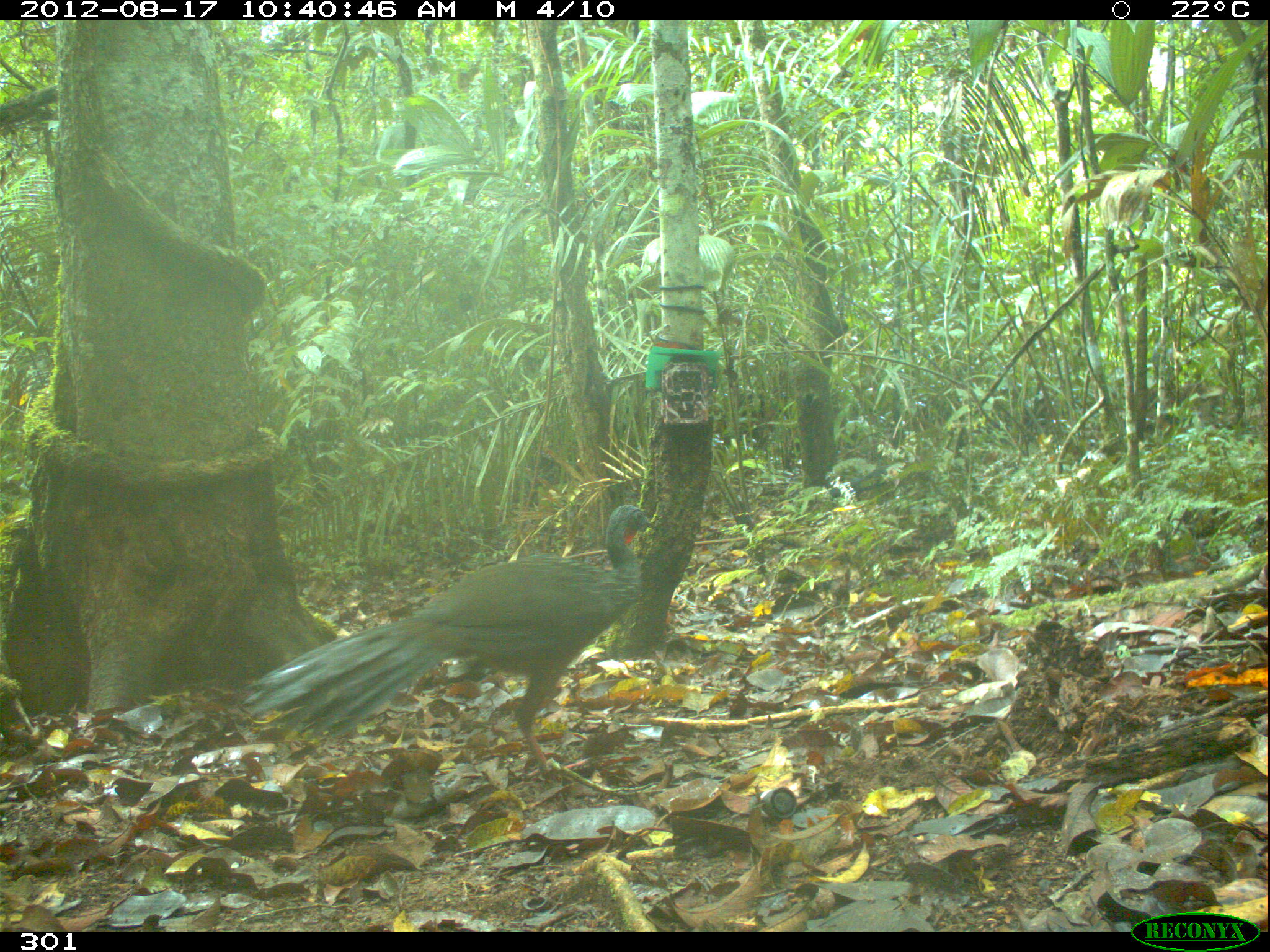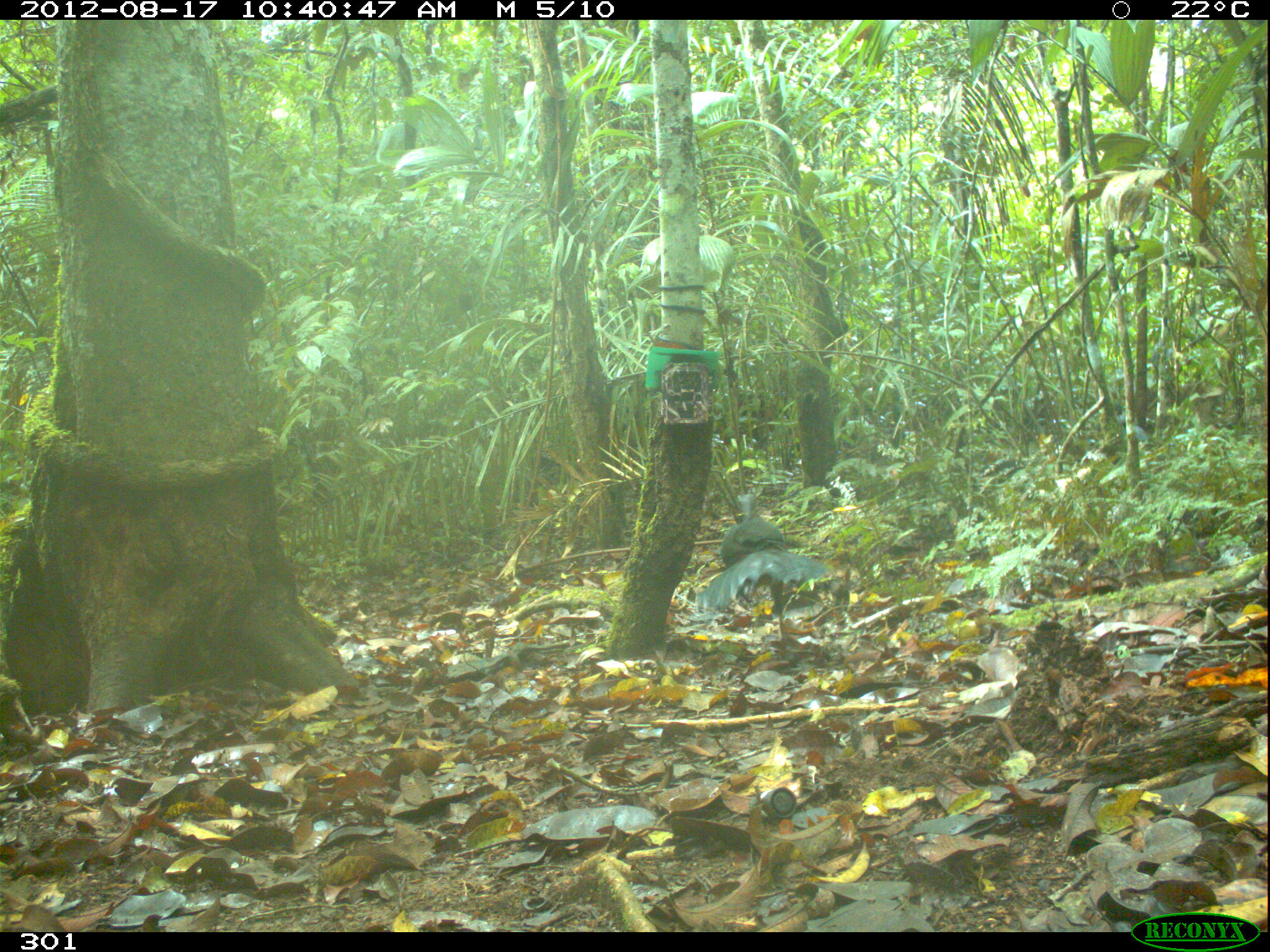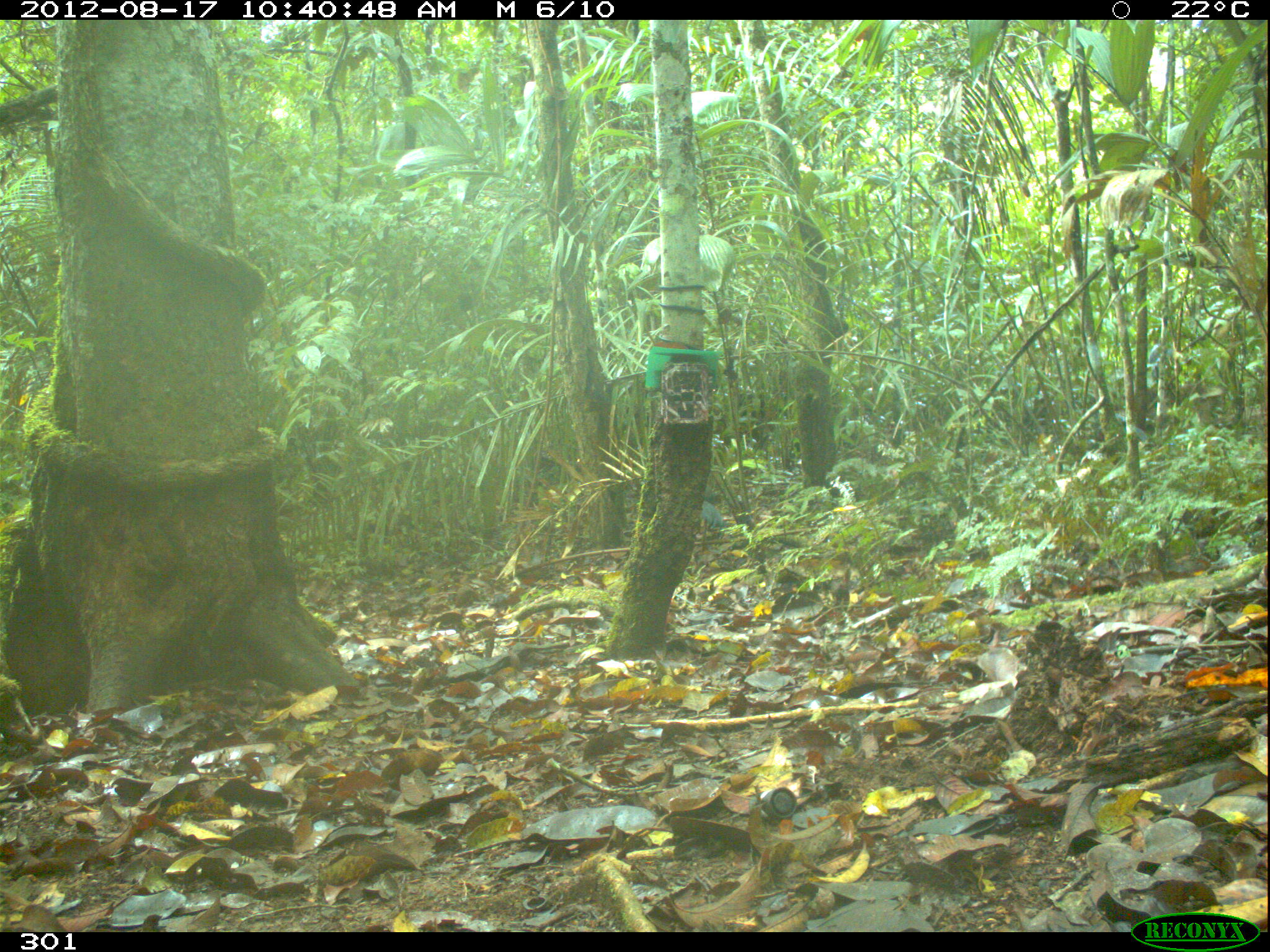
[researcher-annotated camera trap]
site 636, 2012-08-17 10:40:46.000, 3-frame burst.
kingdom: Animalia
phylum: Chordata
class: Aves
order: Galliformes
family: Cracidae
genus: Penelope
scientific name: Penelope jacquacu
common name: spix's guan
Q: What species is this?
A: Penelope jacquacu (spix's guan).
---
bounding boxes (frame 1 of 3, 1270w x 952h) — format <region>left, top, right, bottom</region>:
penelope jacquacu: <region>242, 504, 657, 784</region>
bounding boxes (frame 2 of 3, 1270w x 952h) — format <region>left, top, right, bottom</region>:
penelope jacquacu: <region>696, 493, 828, 640</region>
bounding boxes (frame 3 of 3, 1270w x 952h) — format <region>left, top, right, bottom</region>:
penelope jacquacu: <region>701, 485, 725, 532</region>